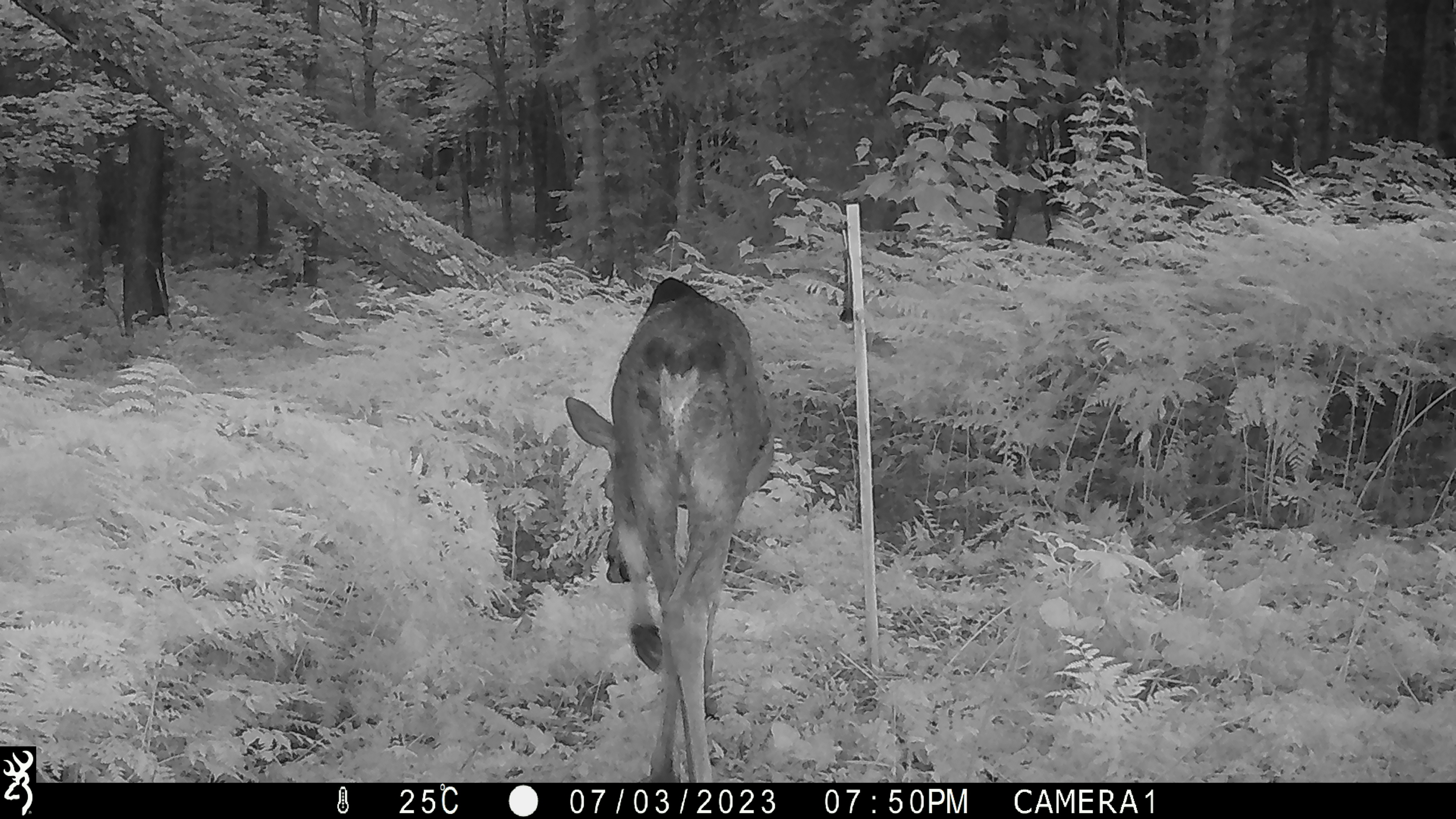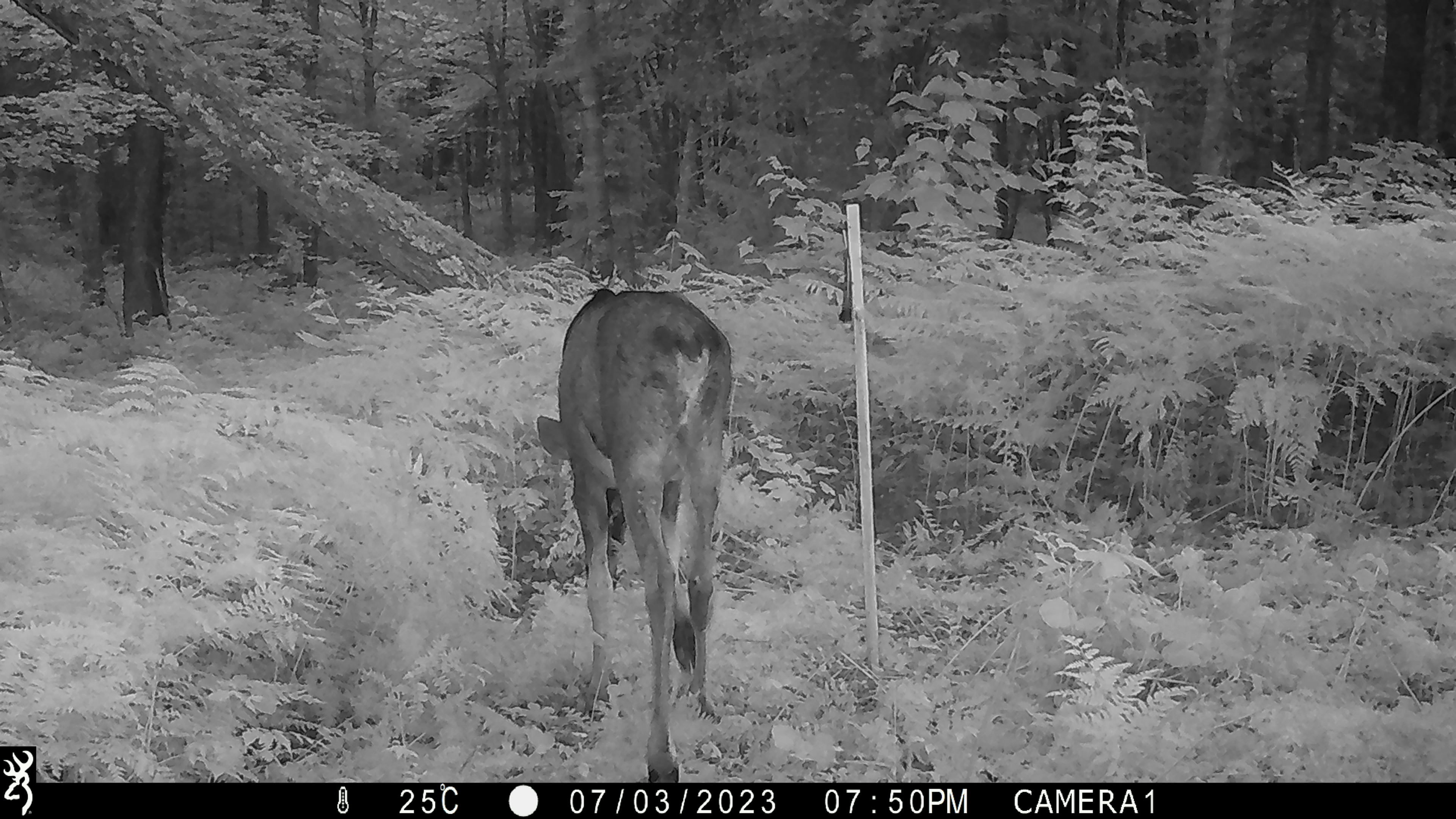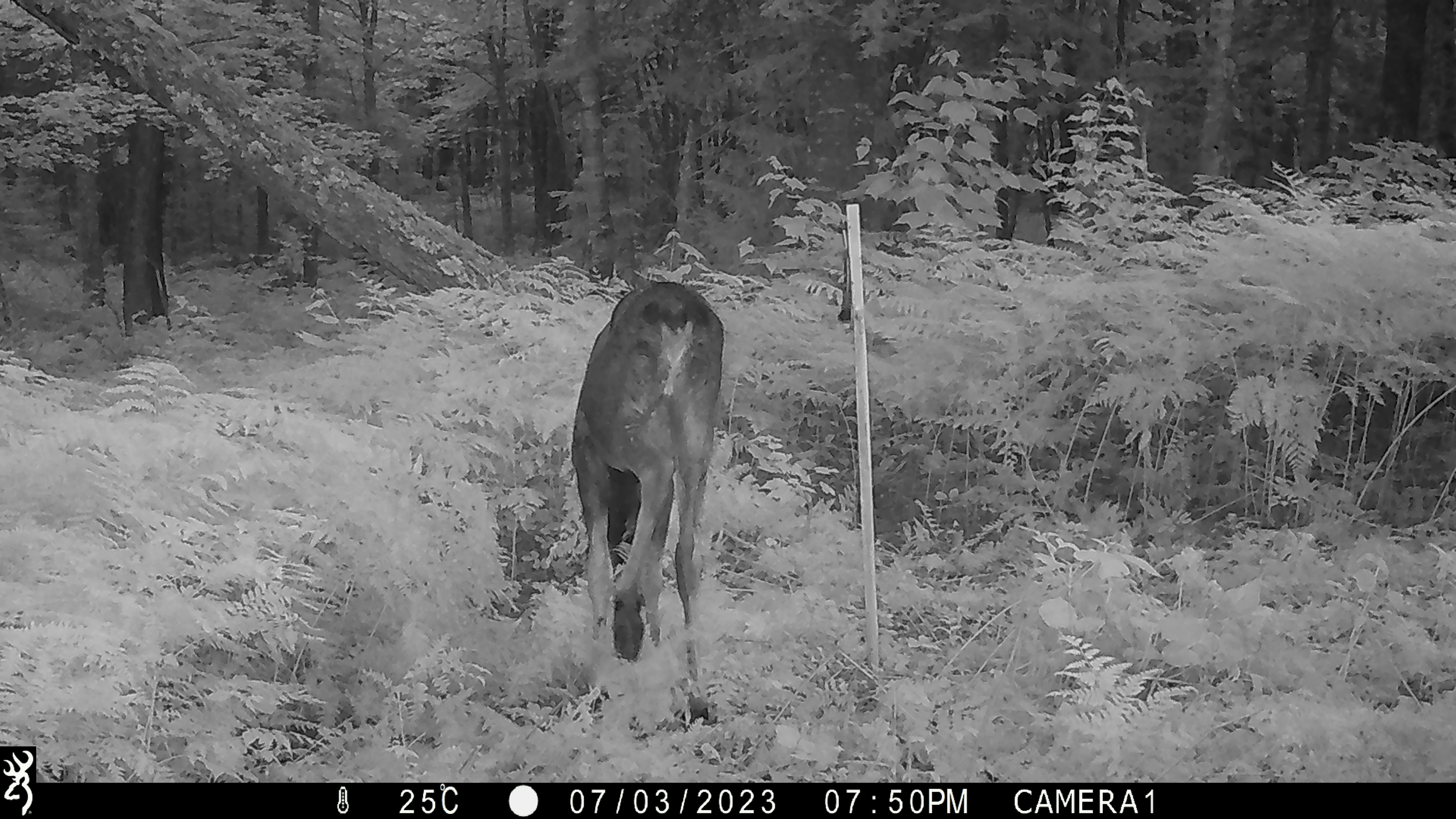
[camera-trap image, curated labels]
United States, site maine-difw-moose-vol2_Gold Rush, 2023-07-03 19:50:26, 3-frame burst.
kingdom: Animalia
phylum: Chordata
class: Mammalia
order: Artiodactyla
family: Cervidae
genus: Alces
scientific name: Alces alces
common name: moose